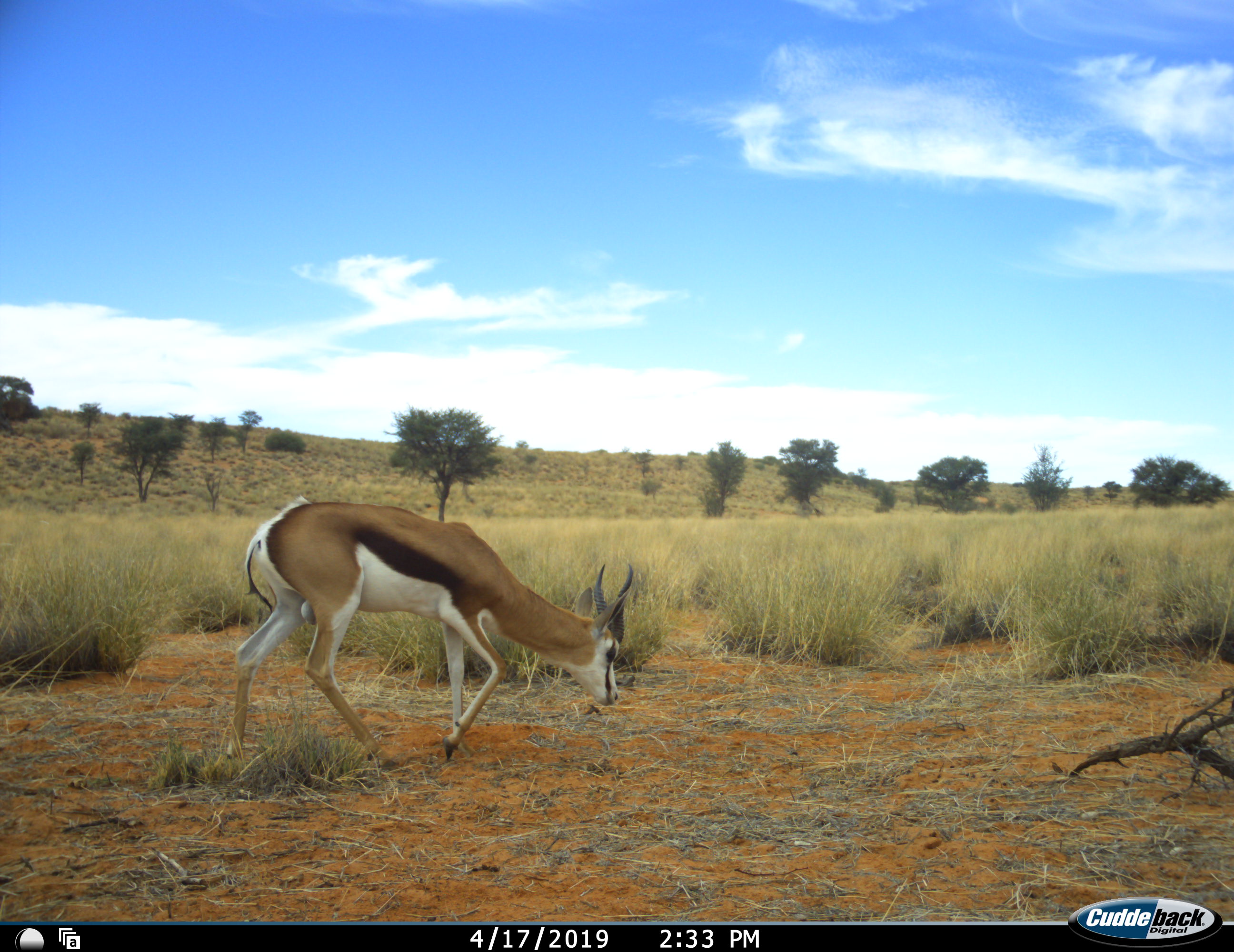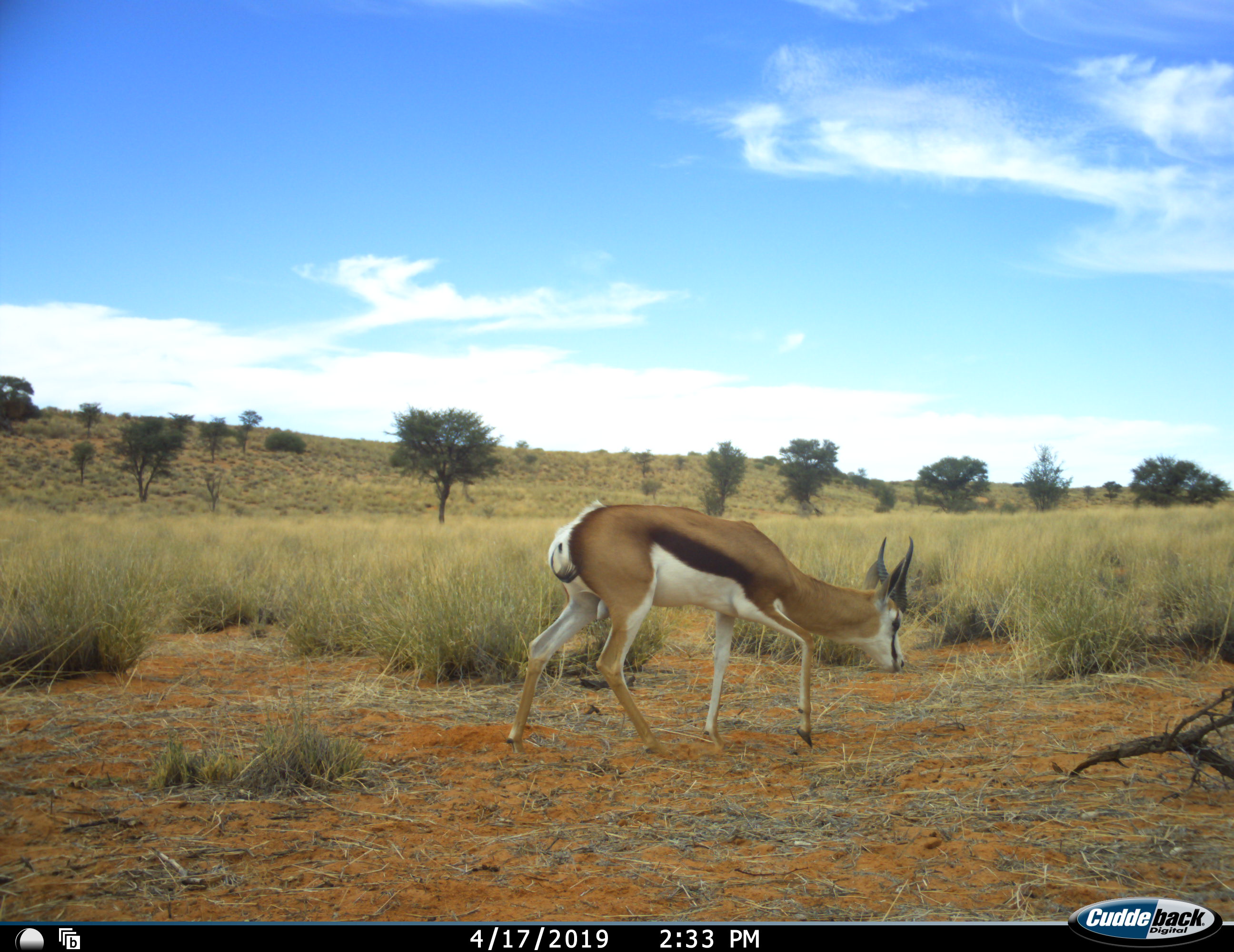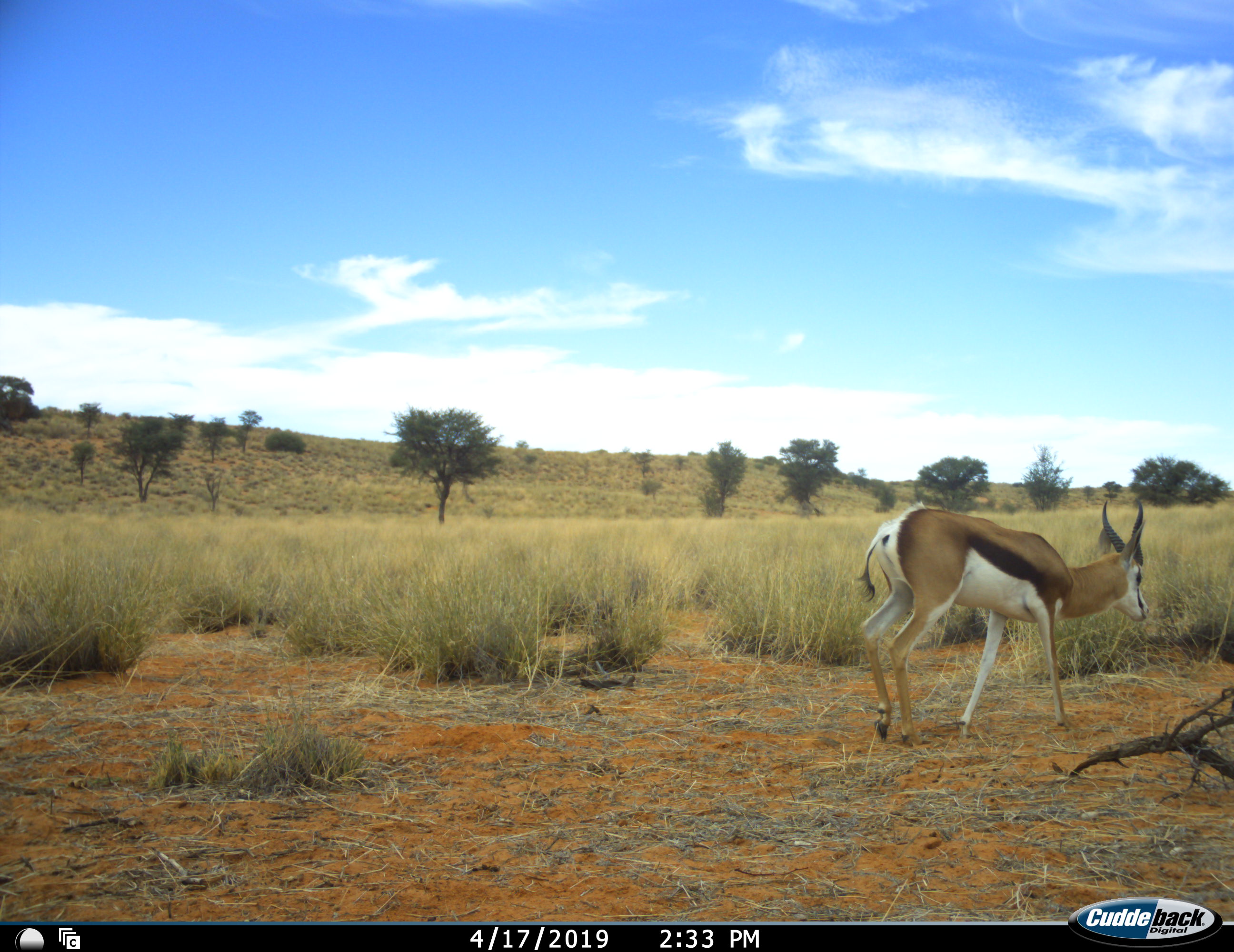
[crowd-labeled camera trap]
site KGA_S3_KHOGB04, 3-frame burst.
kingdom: Animalia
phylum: Chordata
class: Mammalia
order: Artiodactyla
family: Bovidae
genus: Antidorcas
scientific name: Antidorcas marsupialis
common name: springbok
Springbok (Antidorcas marsupialis), count 1. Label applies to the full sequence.